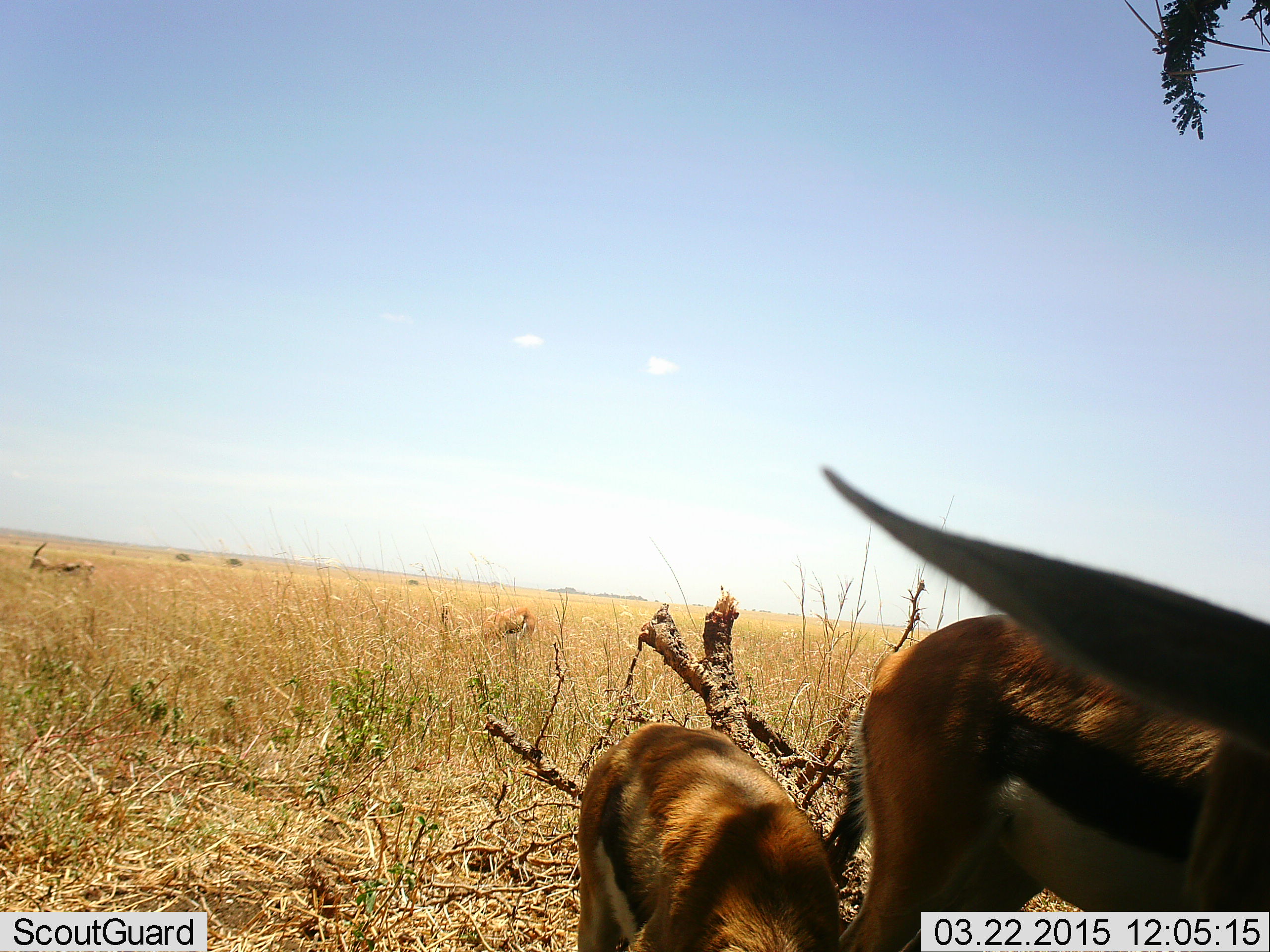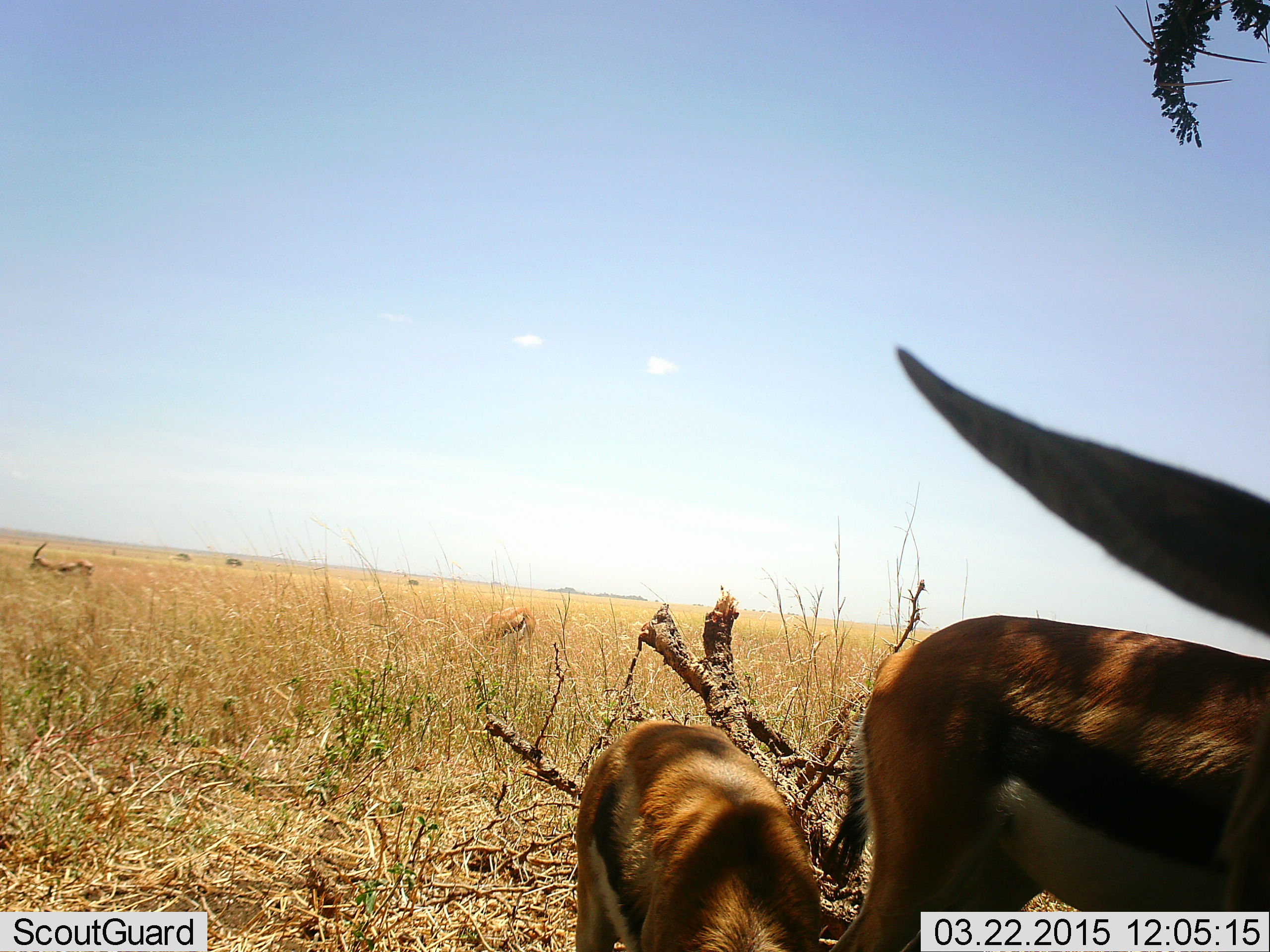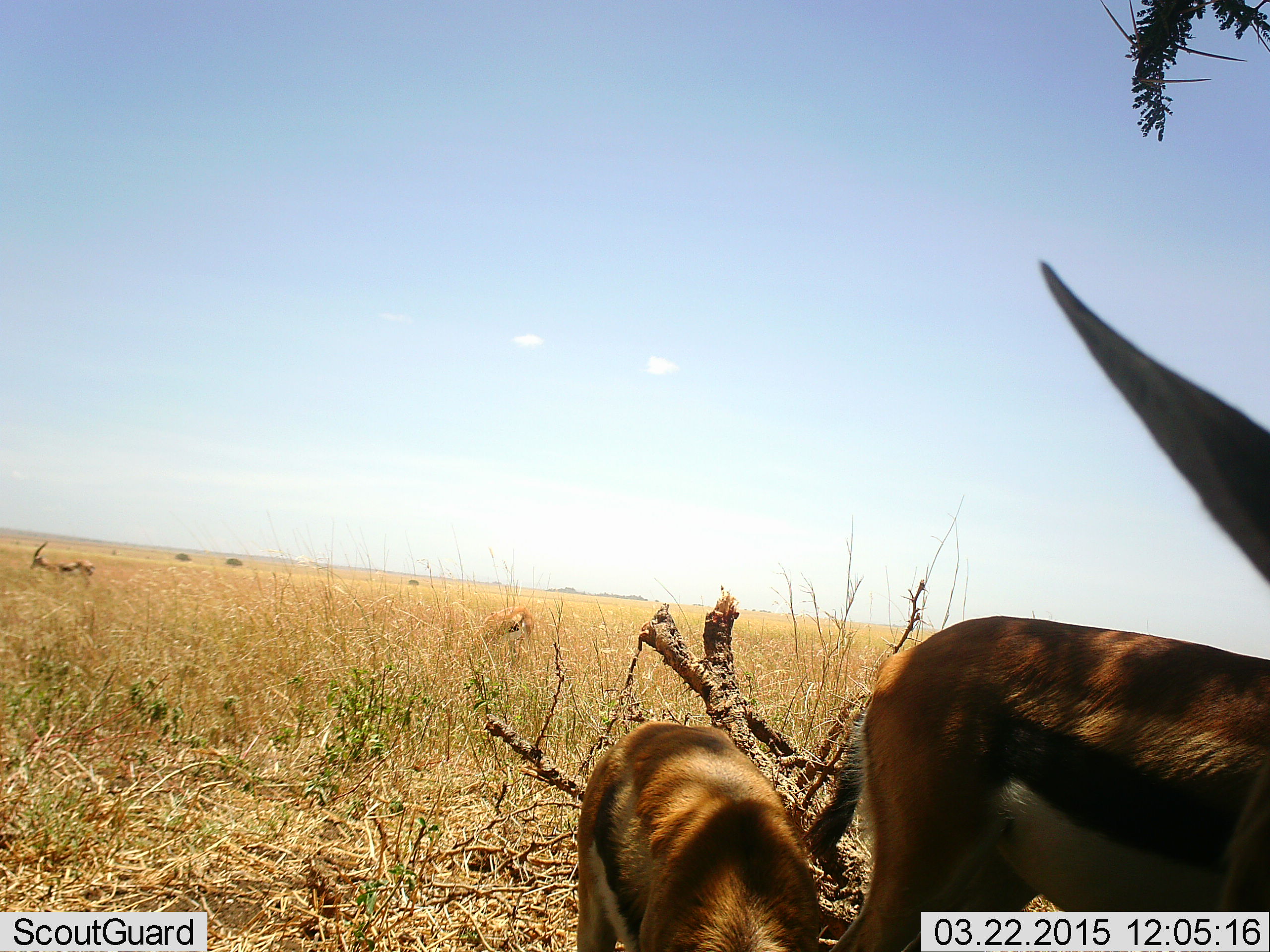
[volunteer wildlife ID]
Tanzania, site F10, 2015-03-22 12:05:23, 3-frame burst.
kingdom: Animalia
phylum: Chordata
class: Mammalia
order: Artiodactyla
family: Bovidae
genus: Eudorcas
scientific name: Eudorcas thomsonii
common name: thomson's gazelle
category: gazellethomsons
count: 4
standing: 70%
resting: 0%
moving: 10%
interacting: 10%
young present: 20%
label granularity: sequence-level